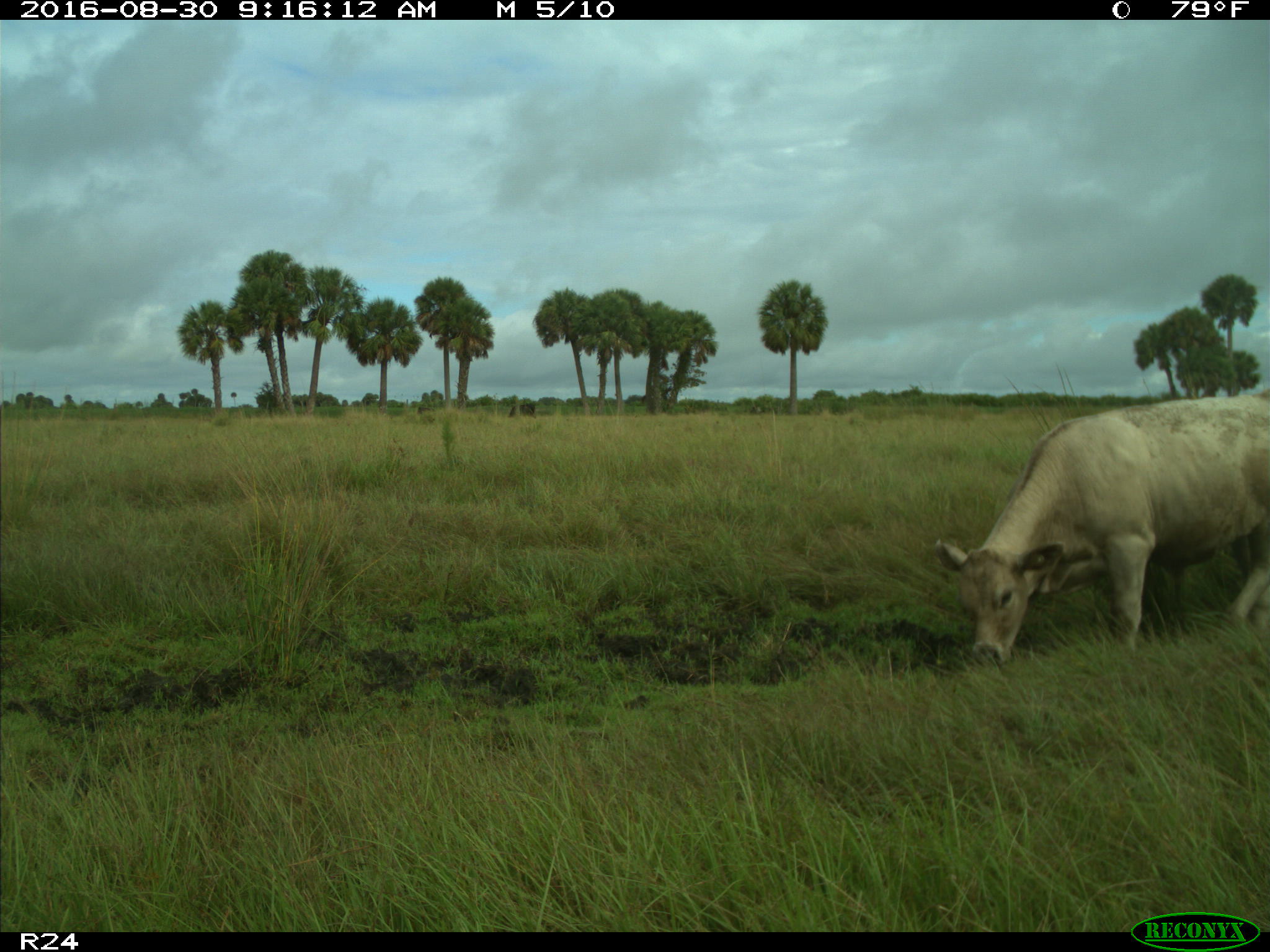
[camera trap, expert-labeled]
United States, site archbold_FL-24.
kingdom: Animalia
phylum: Chordata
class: Mammalia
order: Artiodactyla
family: Bovidae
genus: Bos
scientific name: Bos taurus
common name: domestic cow